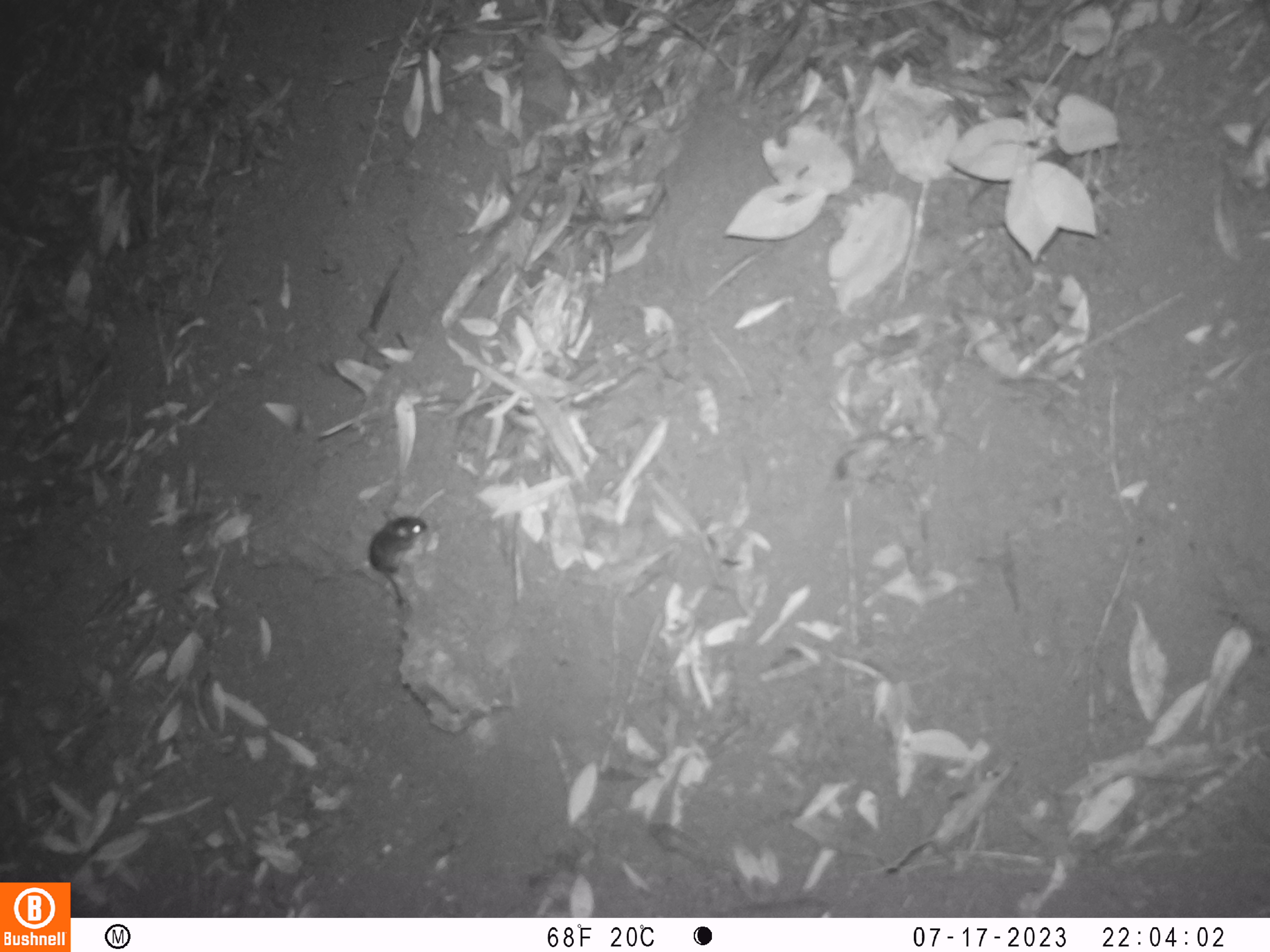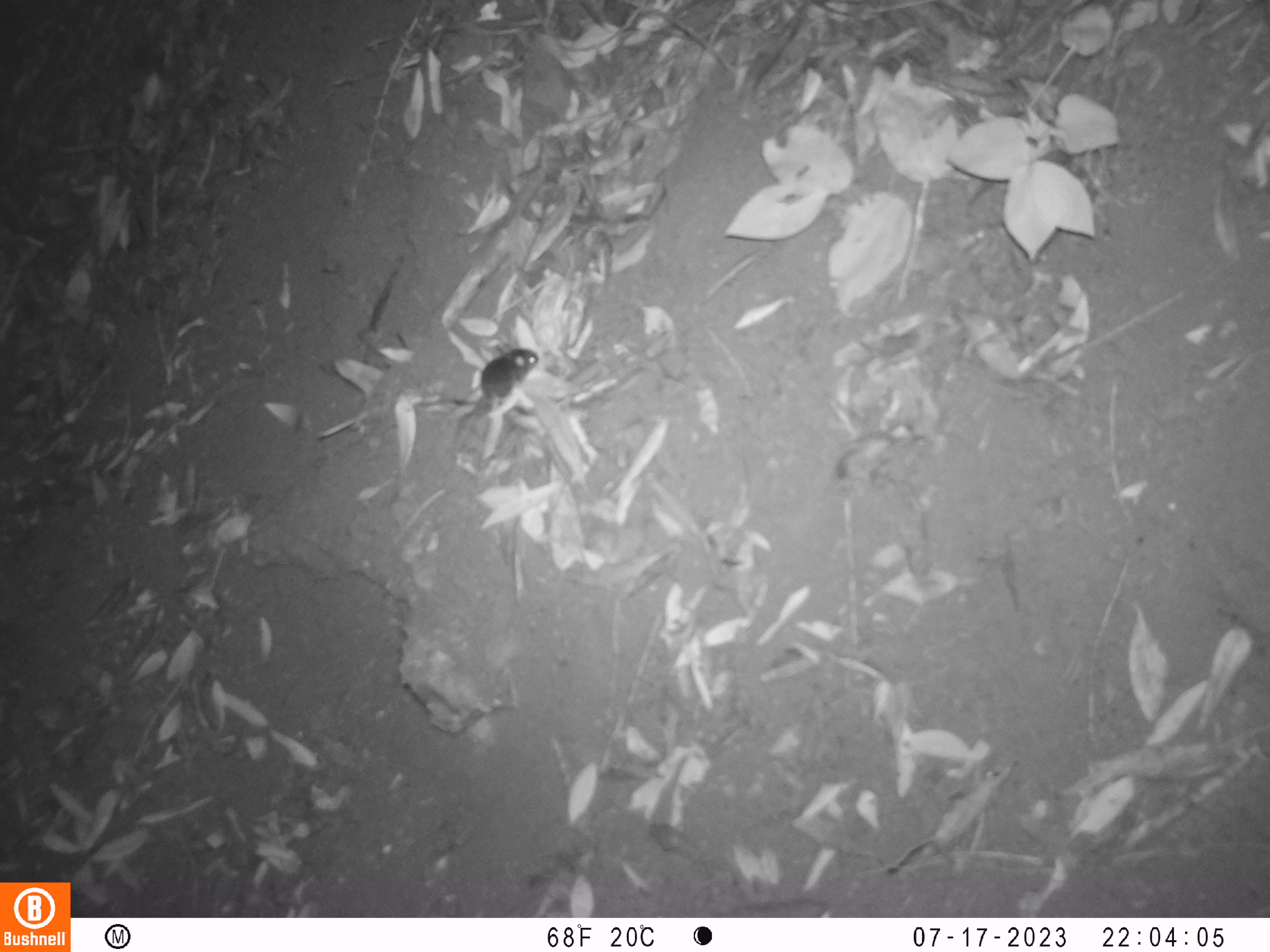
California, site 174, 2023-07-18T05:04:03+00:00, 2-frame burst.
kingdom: Animalia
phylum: Chordata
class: Mammalia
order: Rodentia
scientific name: Rodentia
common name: mouse or rat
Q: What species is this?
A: Mouse or rat (Rodentia).